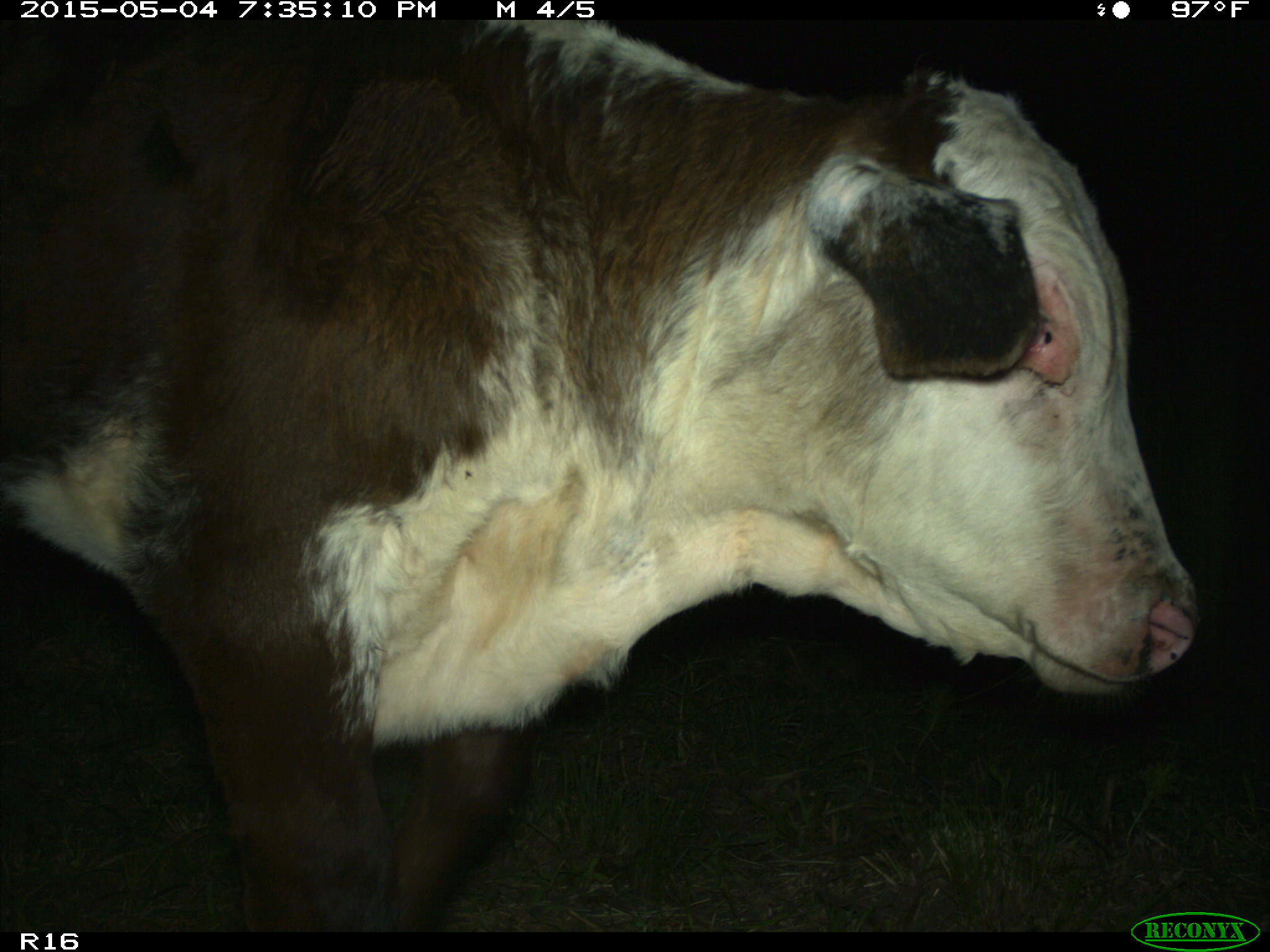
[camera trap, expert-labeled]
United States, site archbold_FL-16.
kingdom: Animalia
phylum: Chordata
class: Mammalia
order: Artiodactyla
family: Bovidae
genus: Bos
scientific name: Bos taurus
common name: domestic cow